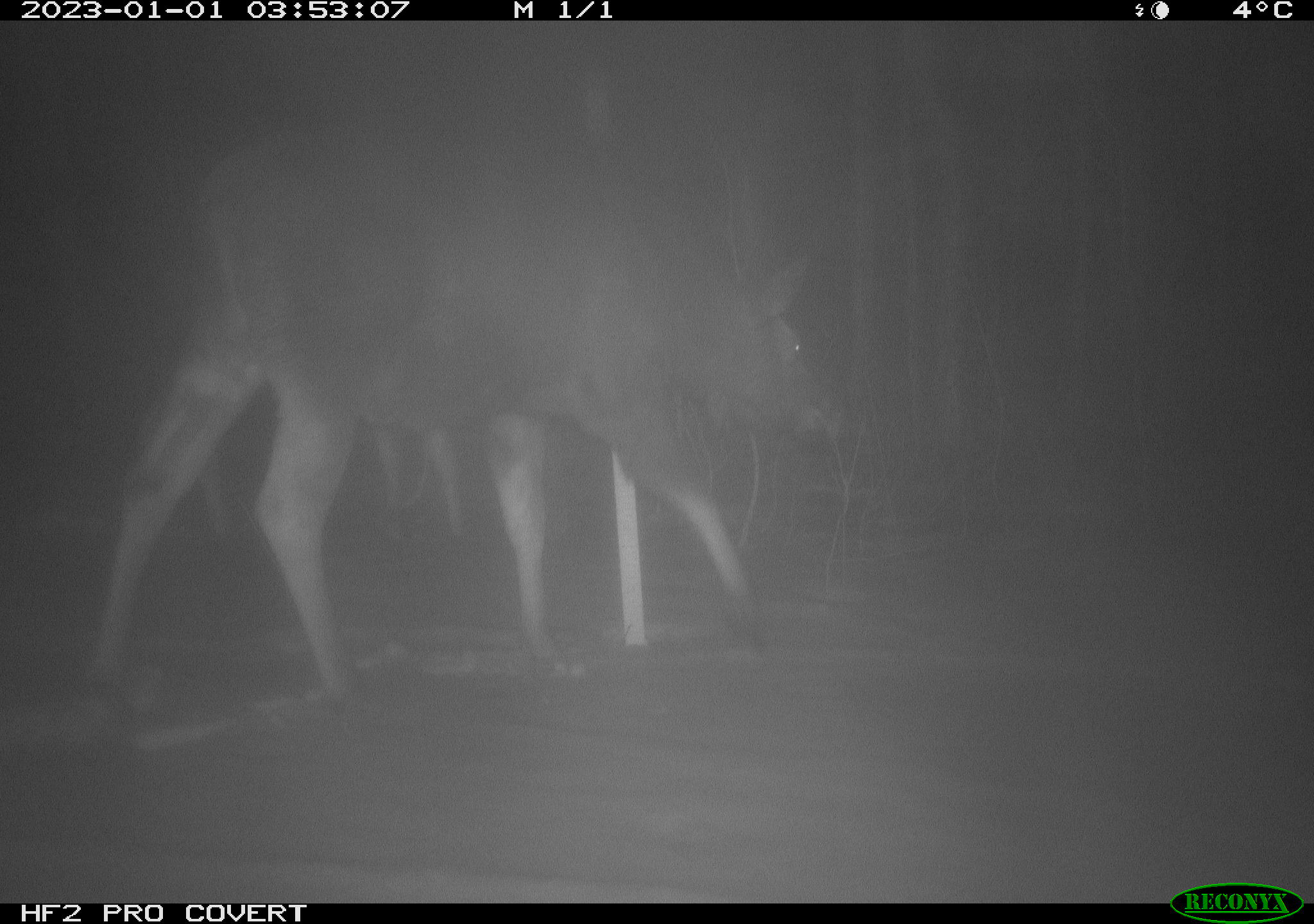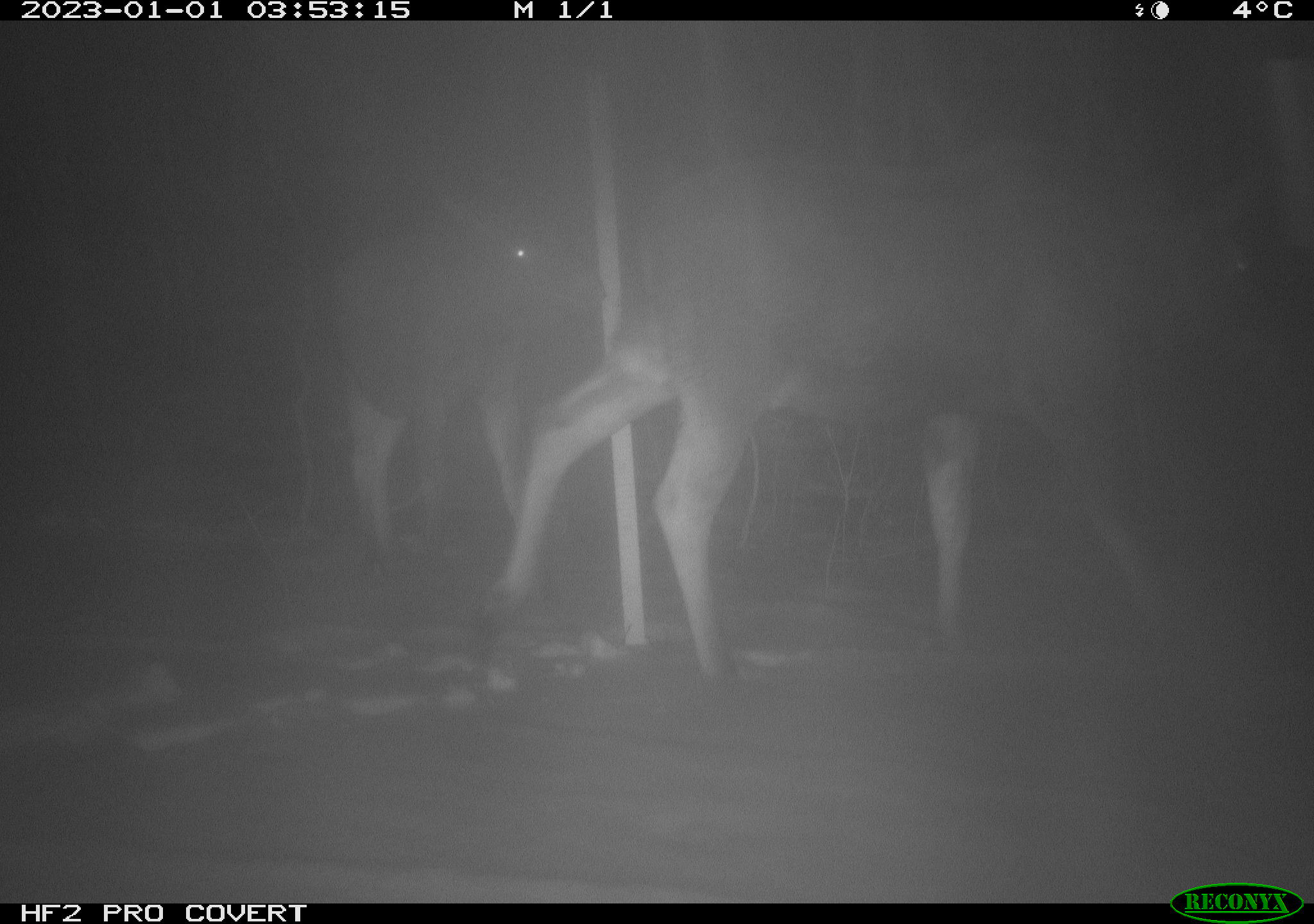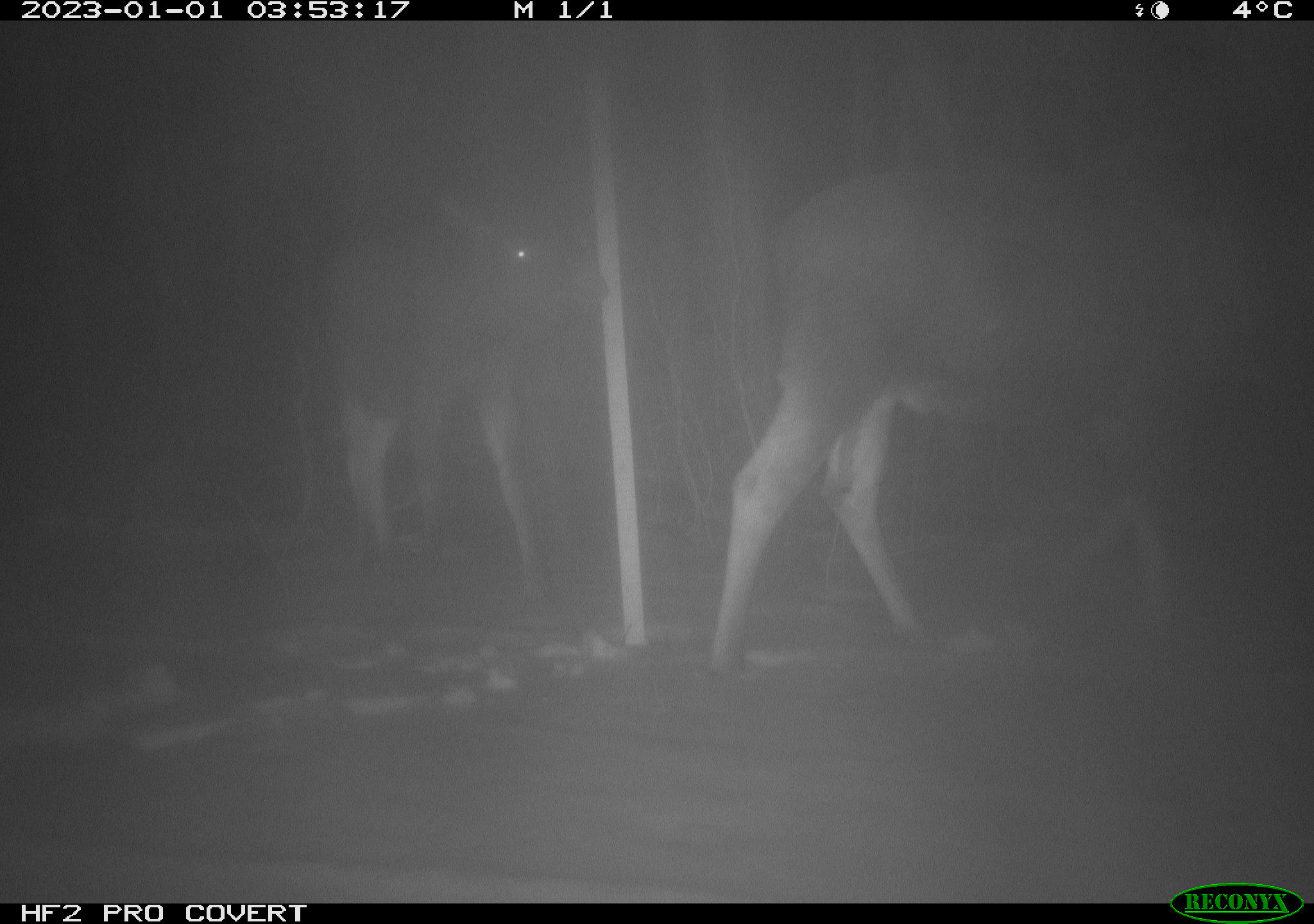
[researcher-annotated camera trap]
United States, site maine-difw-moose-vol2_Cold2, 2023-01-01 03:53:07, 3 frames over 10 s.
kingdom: Animalia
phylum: Chordata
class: Mammalia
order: Artiodactyla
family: Cervidae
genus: Alces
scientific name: Alces alces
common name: moose